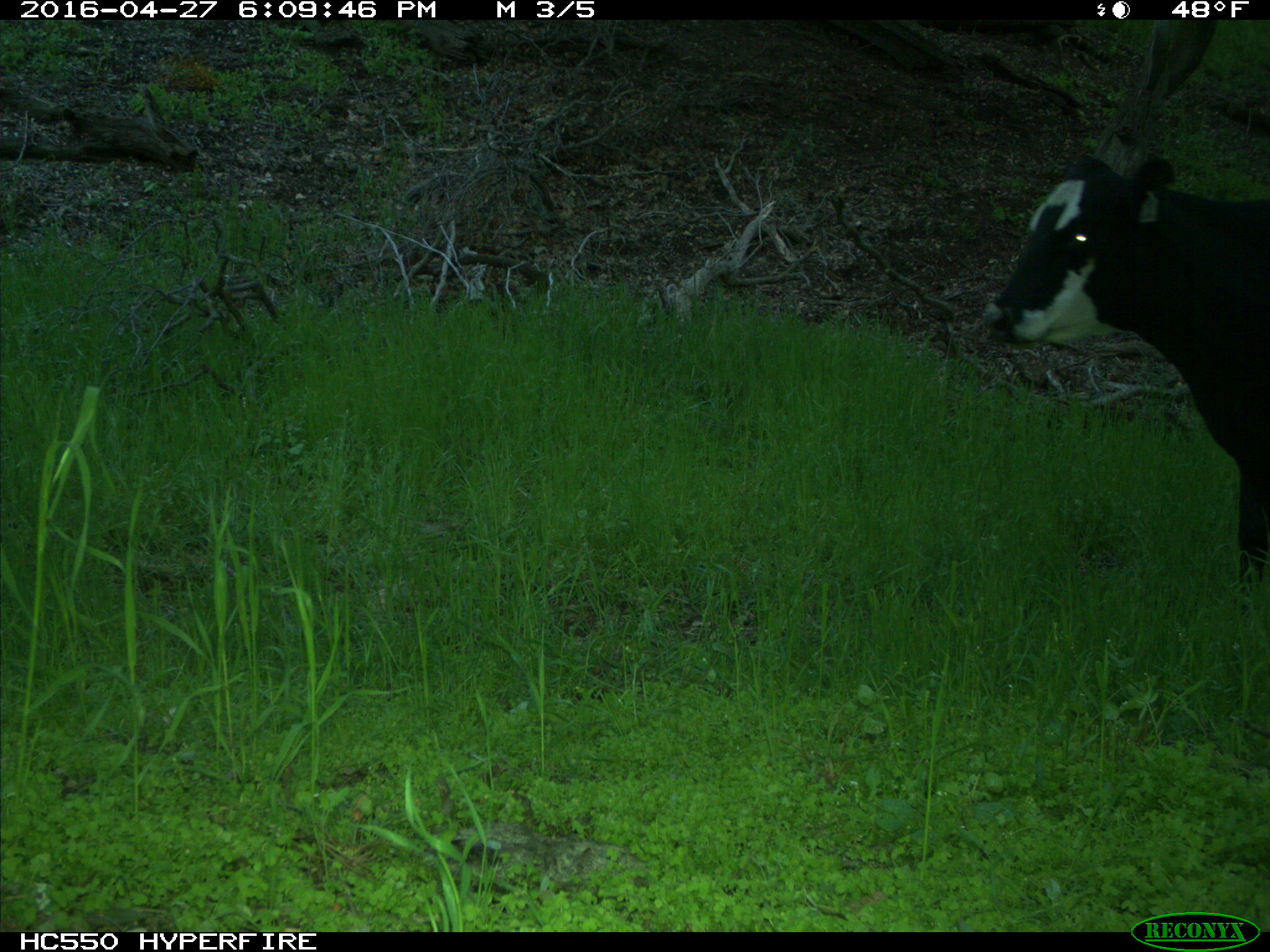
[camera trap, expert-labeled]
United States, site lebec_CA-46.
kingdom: Animalia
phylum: Chordata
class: Mammalia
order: Artiodactyla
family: Bovidae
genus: Bos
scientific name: Bos taurus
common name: domestic cow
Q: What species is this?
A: Bos taurus (domestic cow).